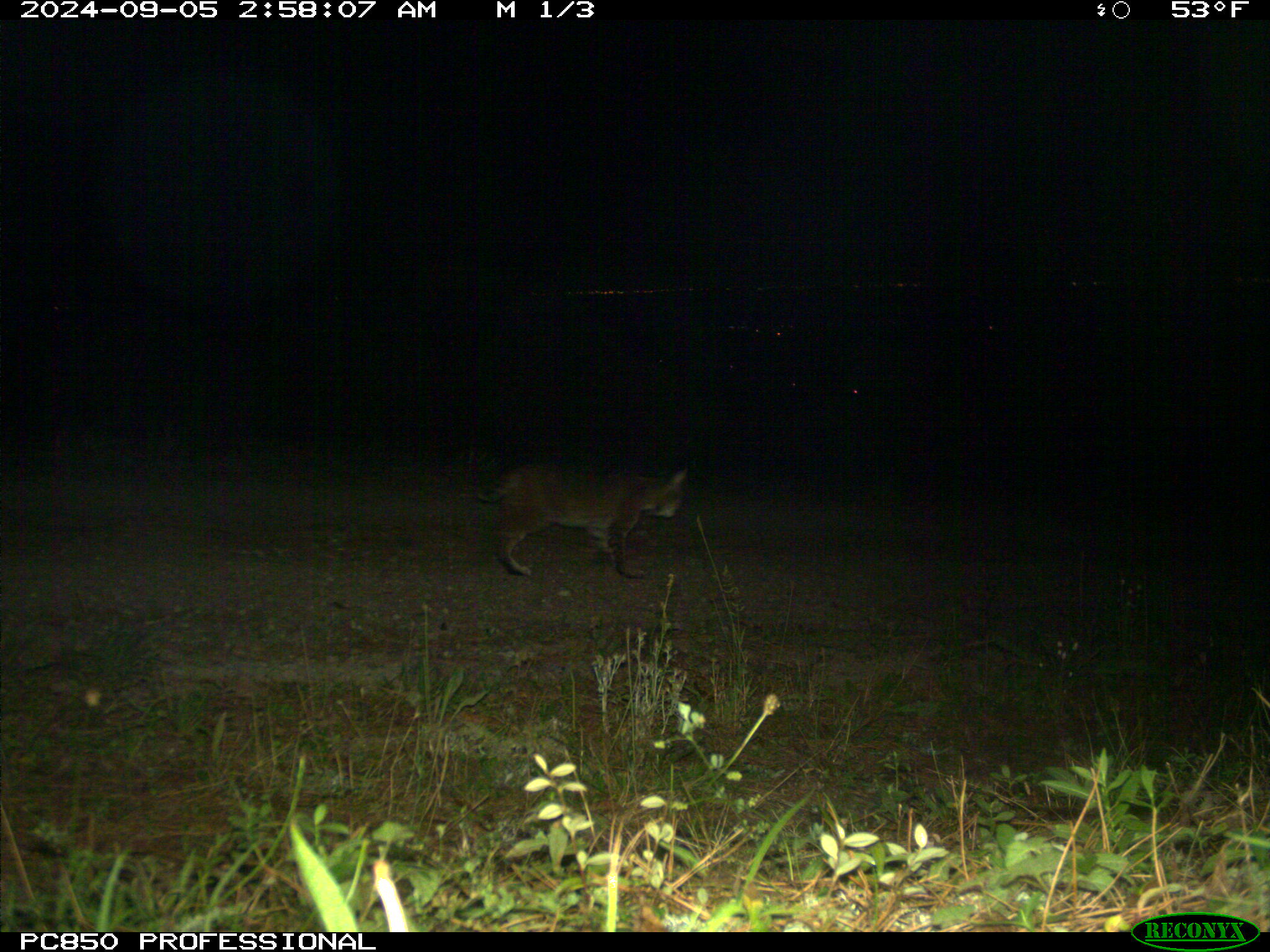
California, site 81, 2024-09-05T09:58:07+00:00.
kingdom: Animalia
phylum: Chordata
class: Mammalia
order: Carnivora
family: Felidae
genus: Lynx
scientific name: Lynx rufus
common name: bobcat